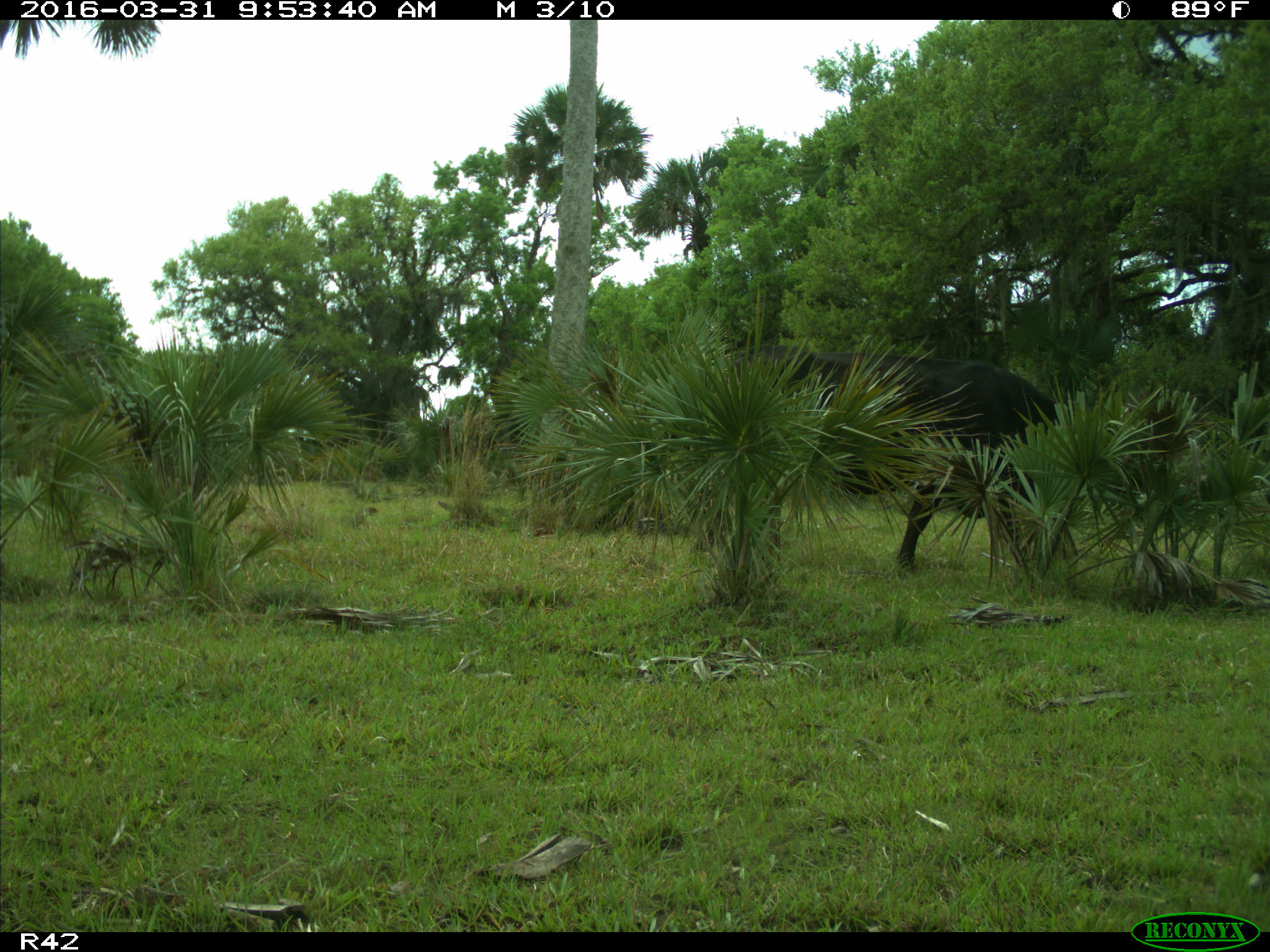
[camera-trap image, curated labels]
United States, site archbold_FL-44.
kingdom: Animalia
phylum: Chordata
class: Mammalia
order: Artiodactyla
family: Bovidae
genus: Bos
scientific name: Bos taurus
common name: domestic cow